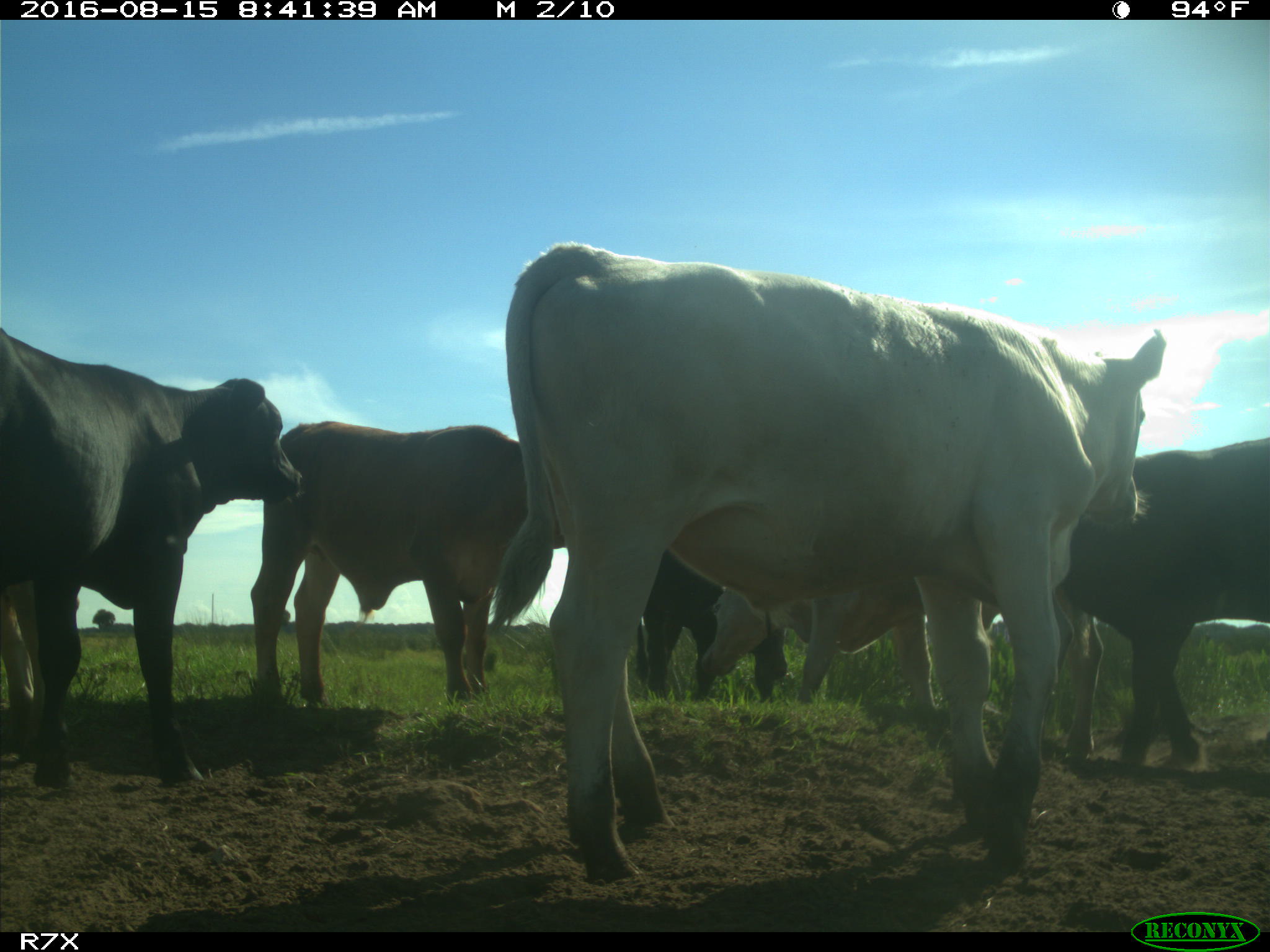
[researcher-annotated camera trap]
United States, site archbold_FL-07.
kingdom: Animalia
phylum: Chordata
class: Mammalia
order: Artiodactyla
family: Bovidae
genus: Bos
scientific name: Bos taurus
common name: domestic cow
Bos taurus (domestic cow).